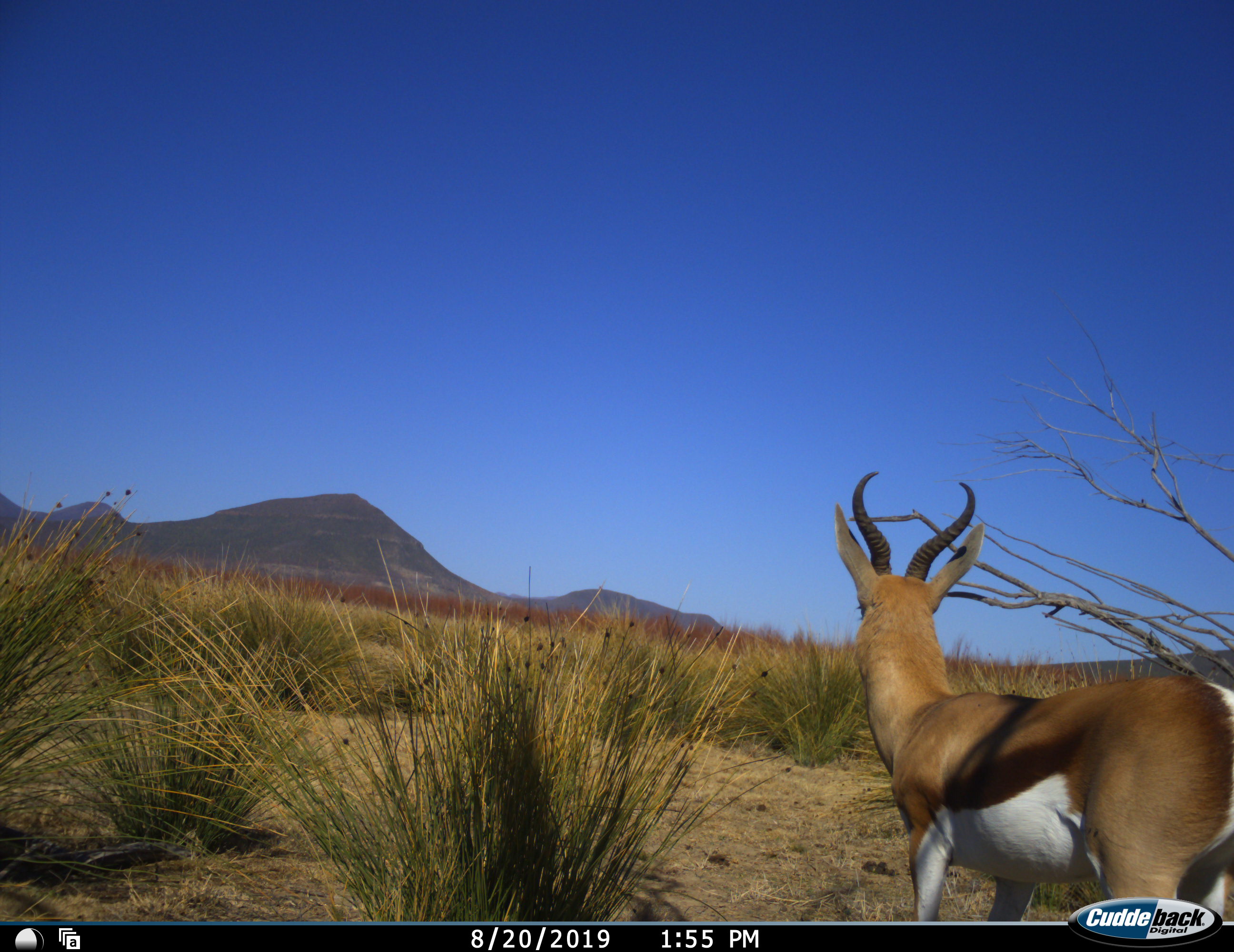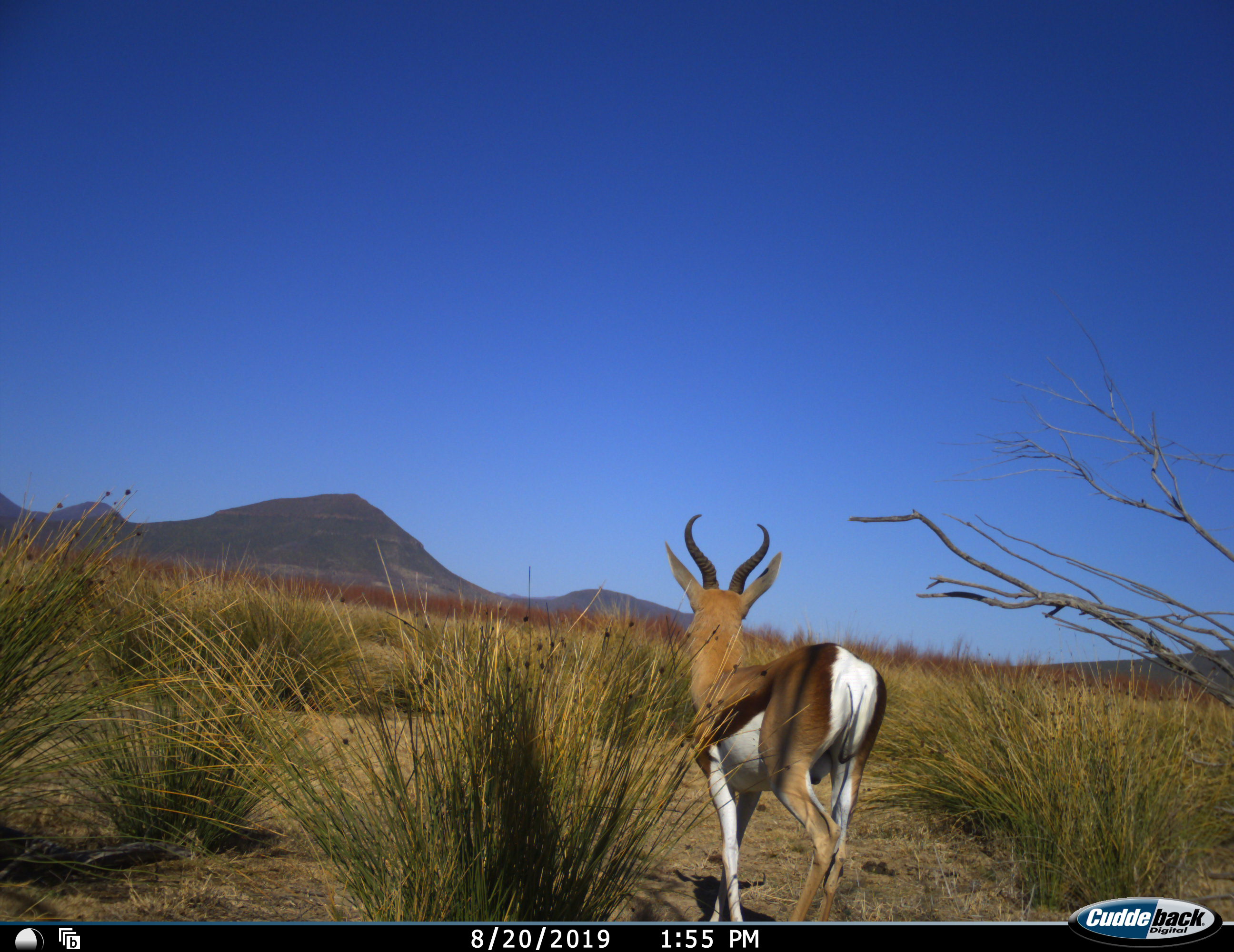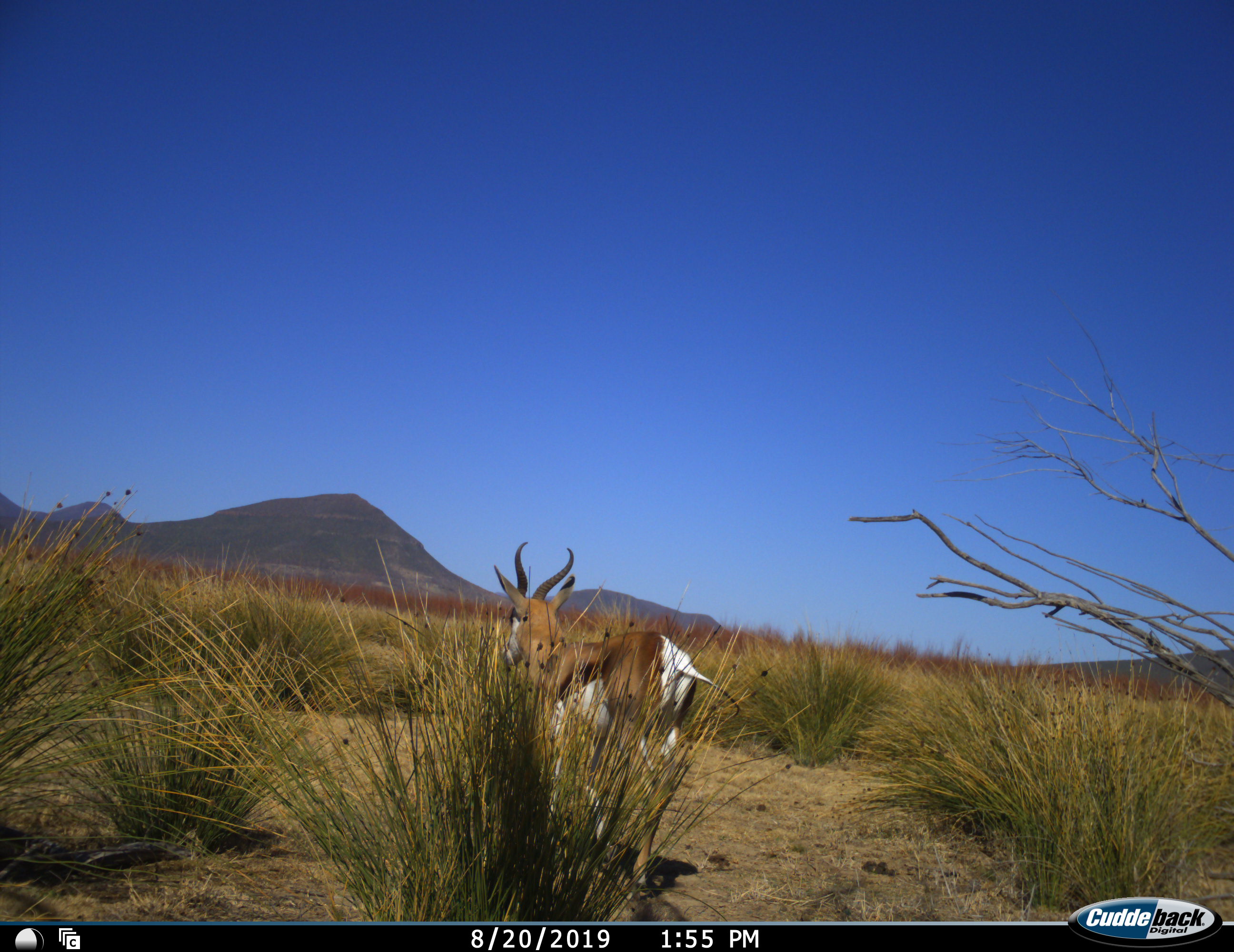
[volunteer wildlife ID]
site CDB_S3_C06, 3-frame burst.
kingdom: Animalia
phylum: Chordata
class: Mammalia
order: Artiodactyla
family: Bovidae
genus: Antidorcas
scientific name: Antidorcas marsupialis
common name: springbok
Springbok (Antidorcas marsupialis), count 1. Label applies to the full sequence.